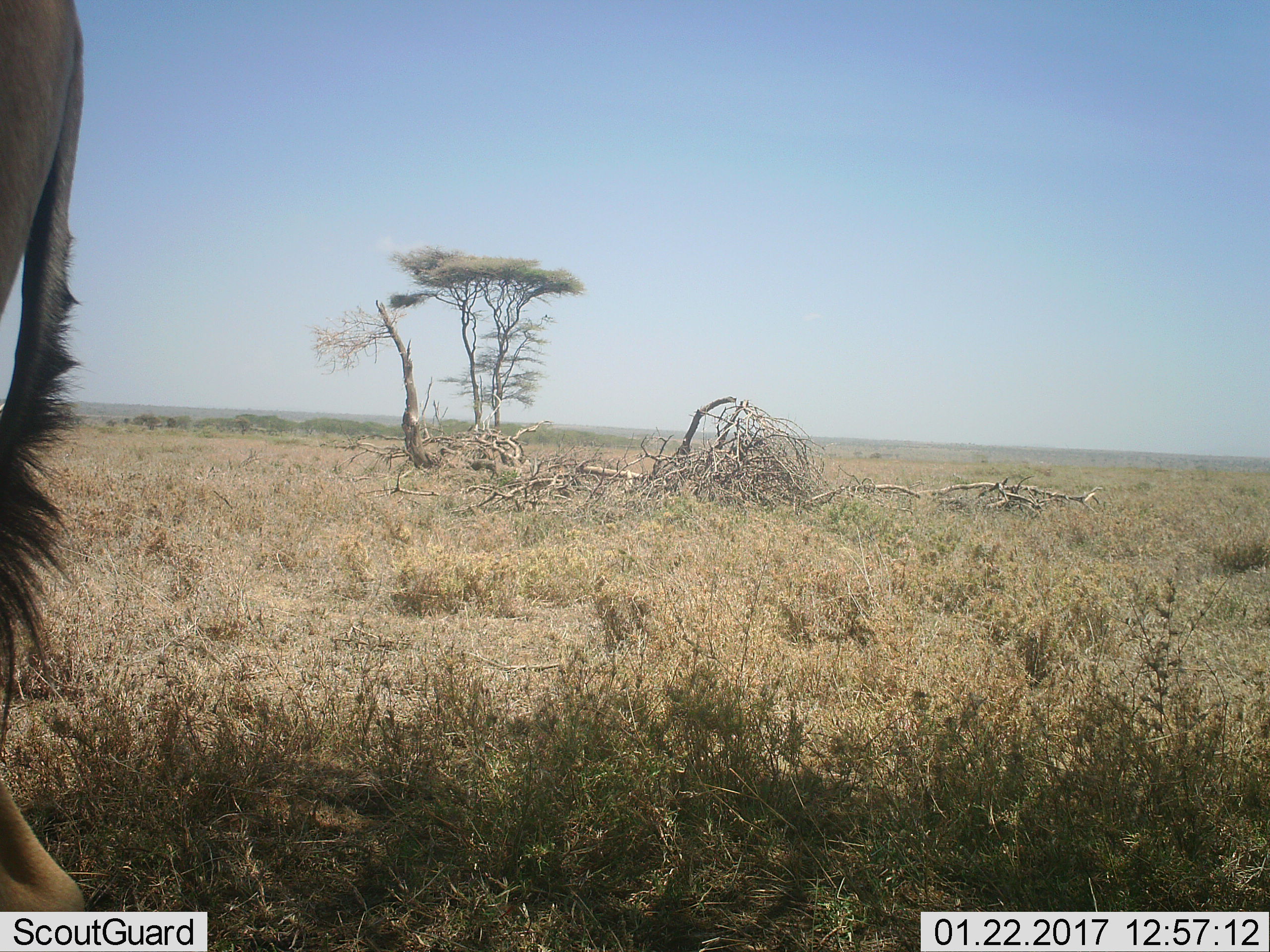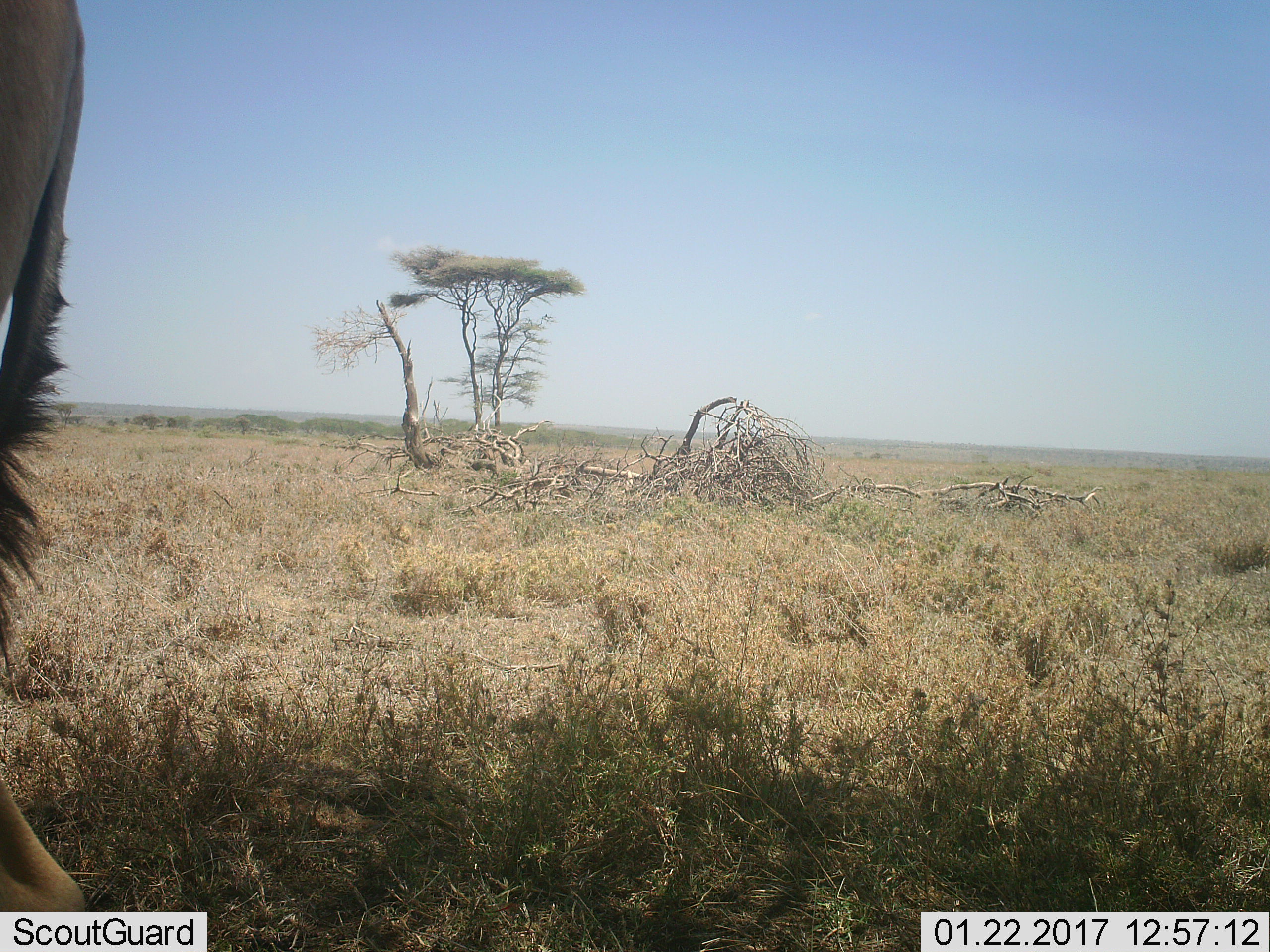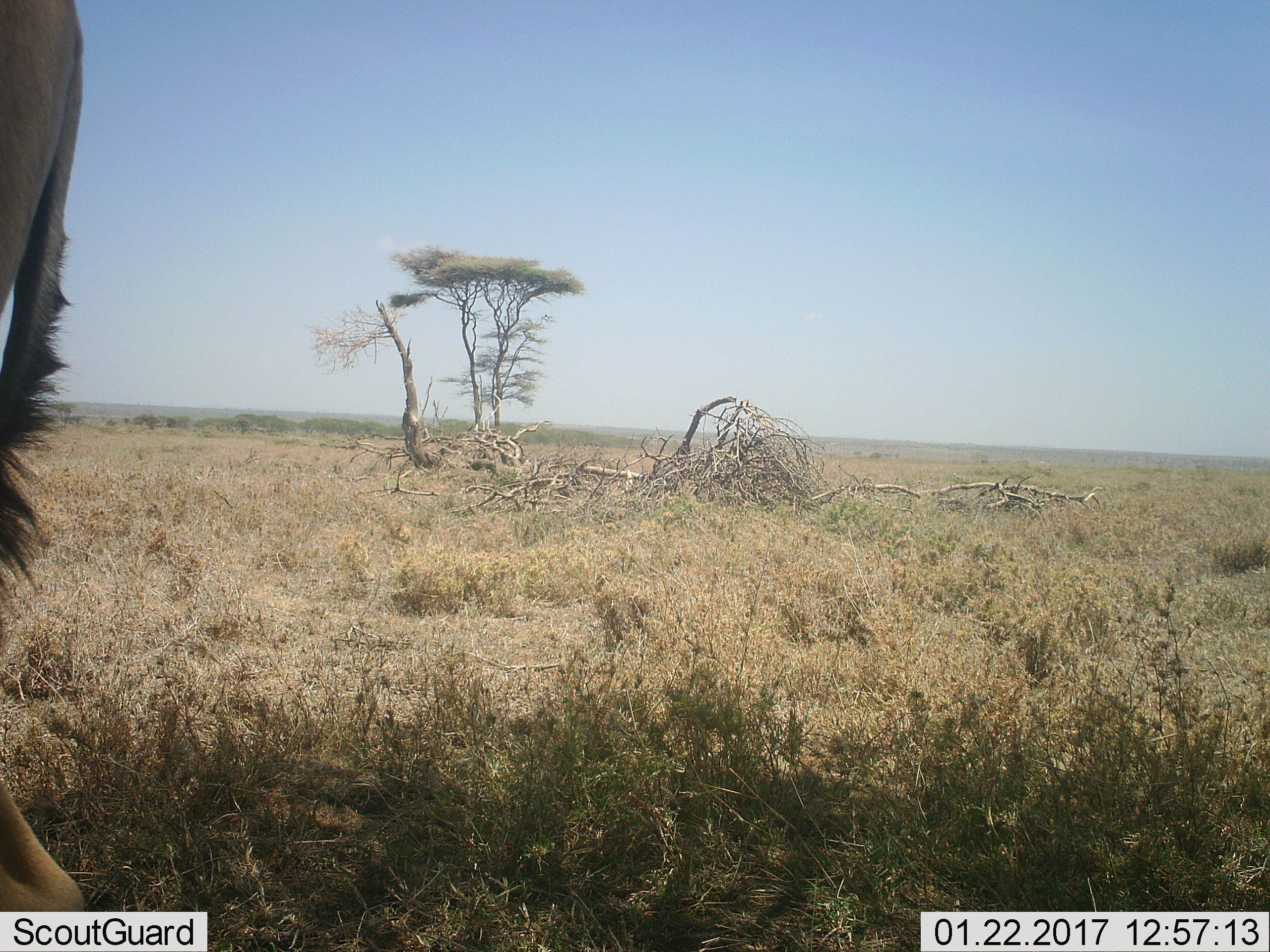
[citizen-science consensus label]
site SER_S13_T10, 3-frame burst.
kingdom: Animalia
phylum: Chordata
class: Mammalia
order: Artiodactyla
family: Bovidae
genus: Alcelaphus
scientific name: Alcelaphus buselaphus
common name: hartebeest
Hartebeest (Alcelaphus buselaphus), count 1. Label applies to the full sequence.